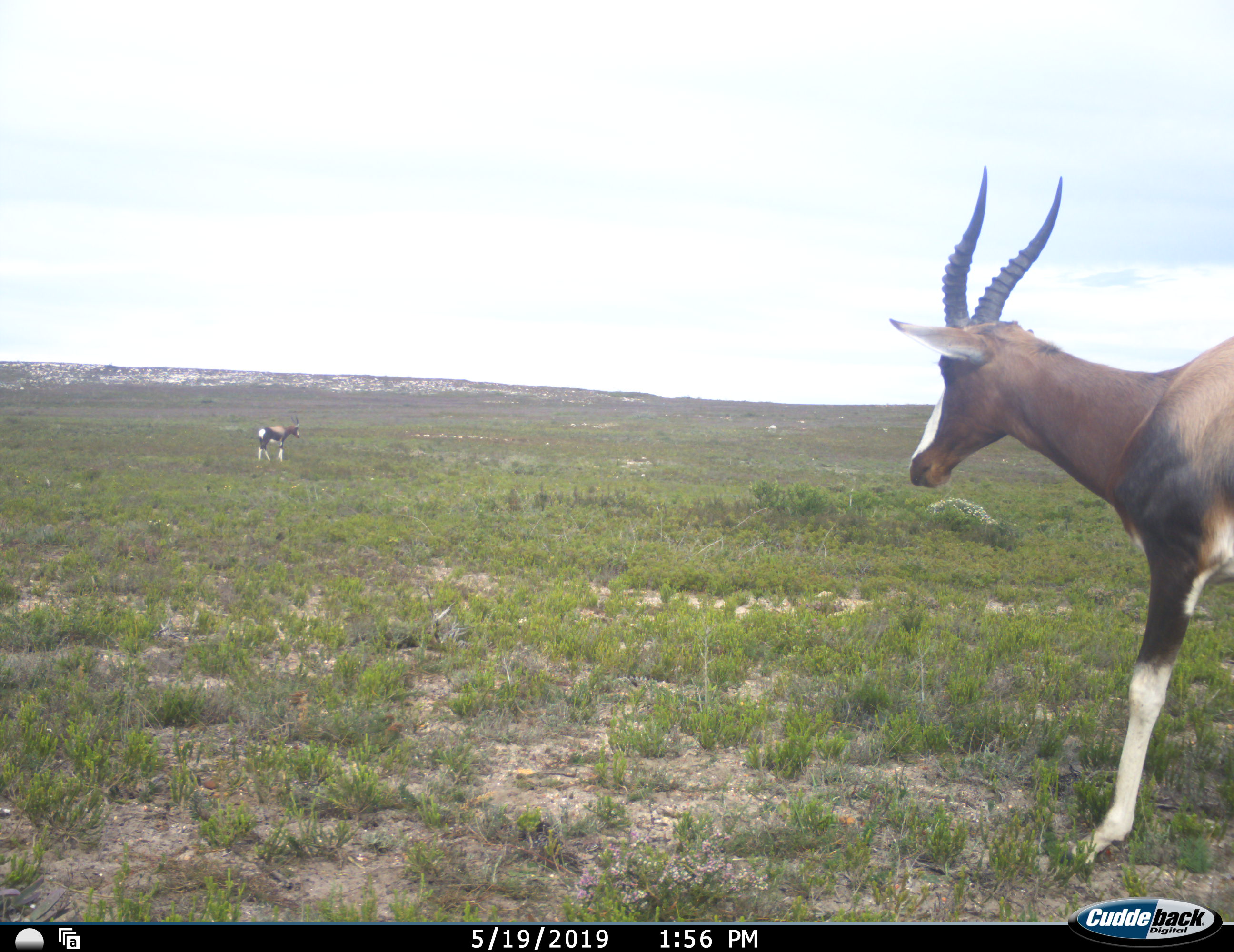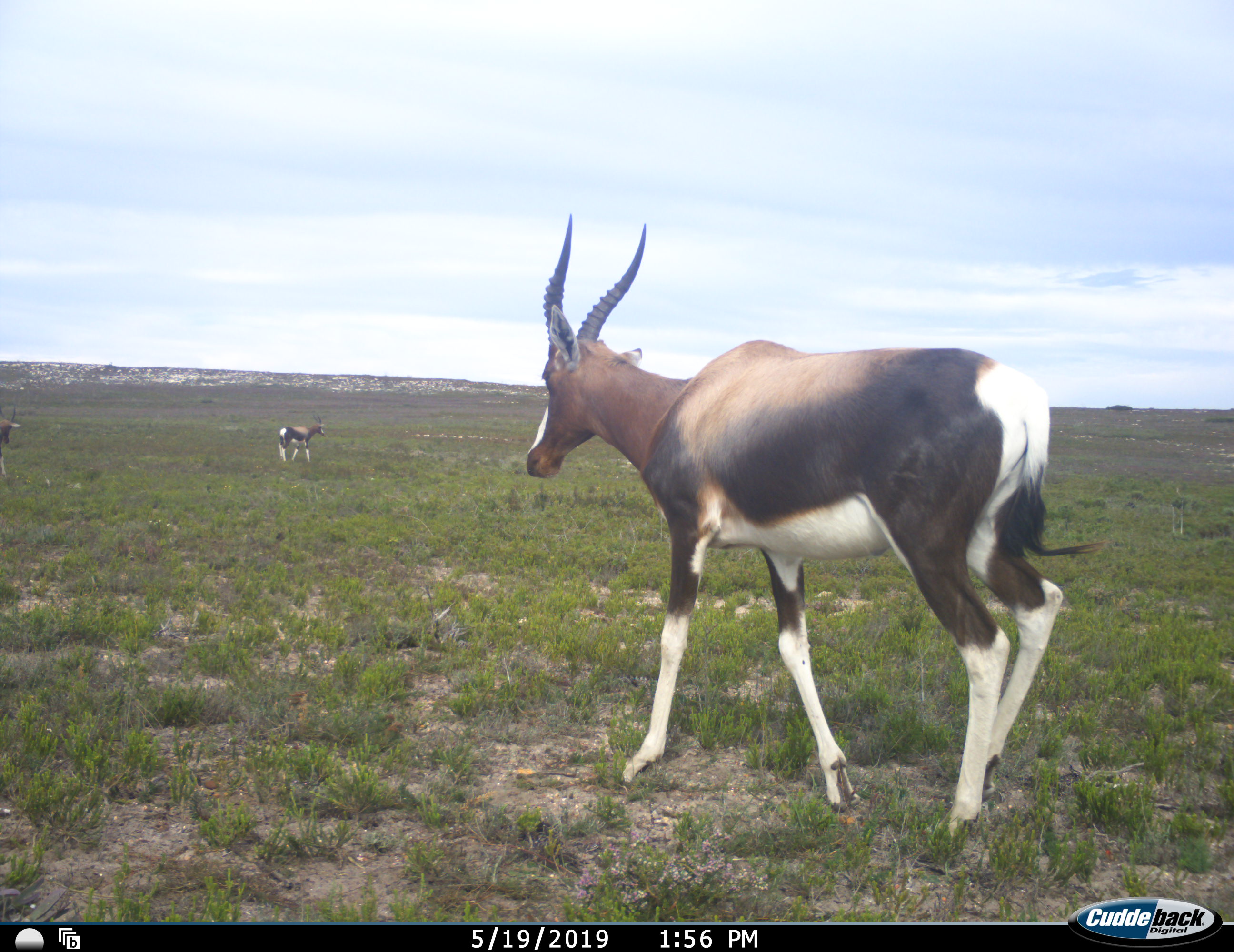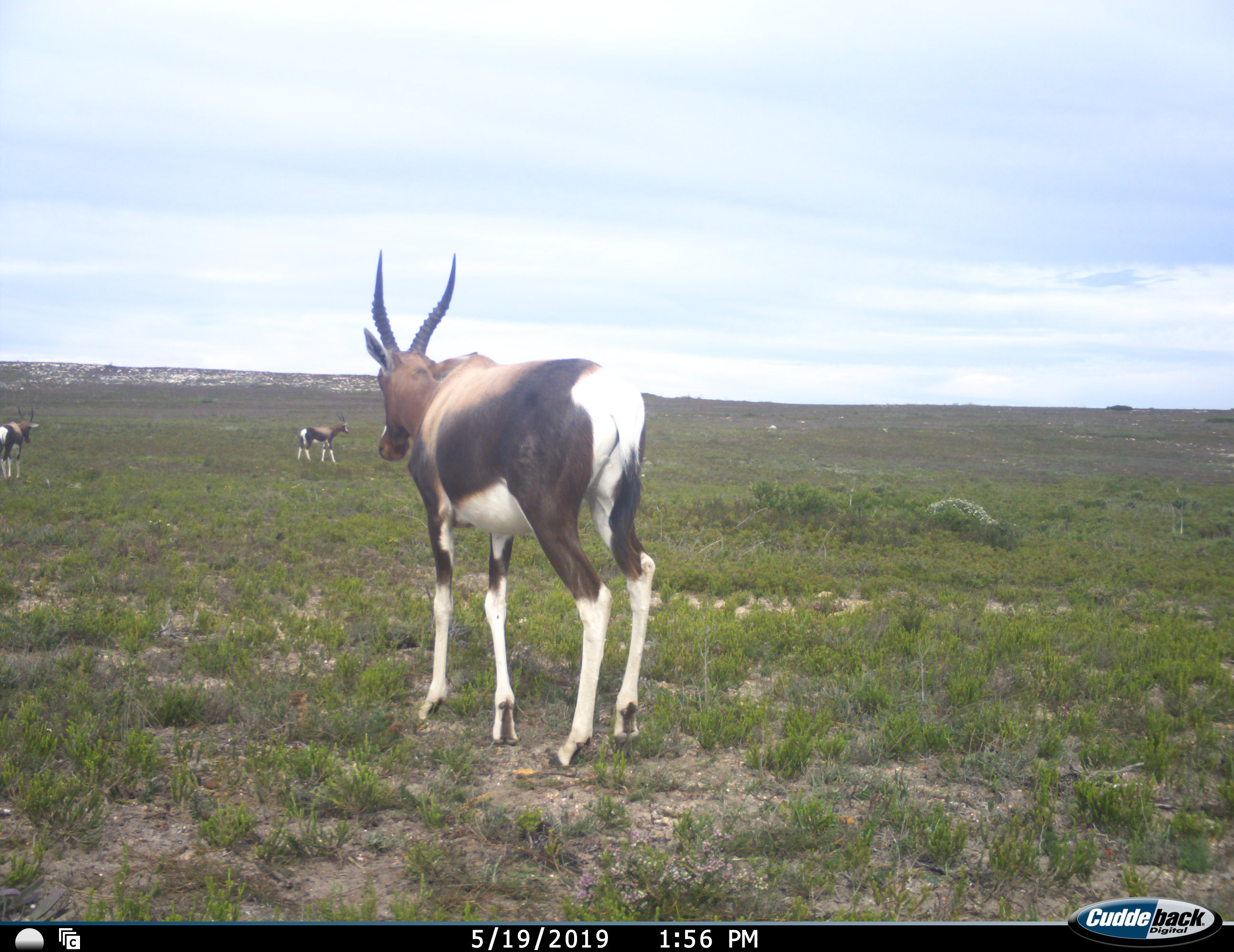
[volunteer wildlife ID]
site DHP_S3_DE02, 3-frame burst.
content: unidentified animal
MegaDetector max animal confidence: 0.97